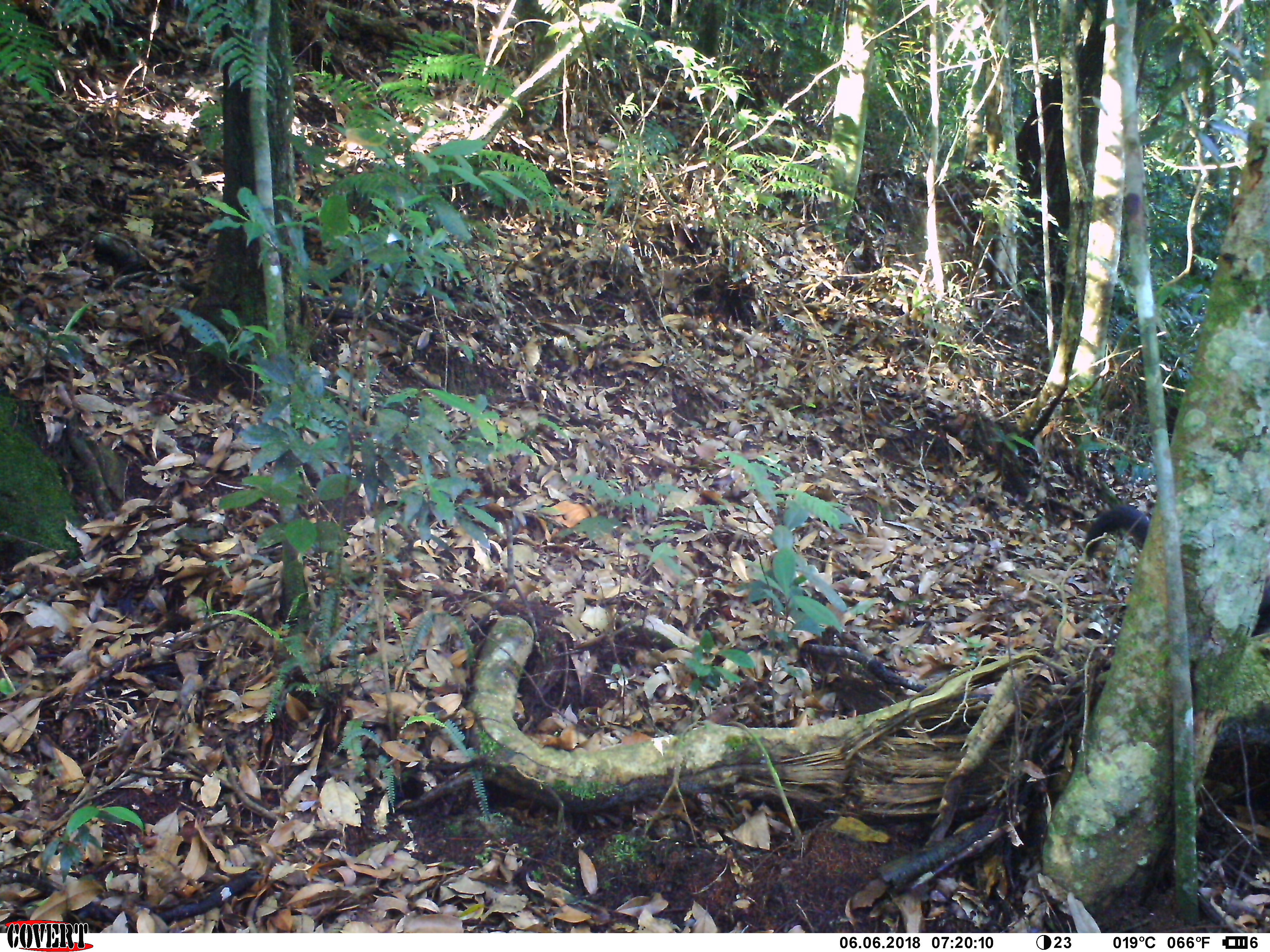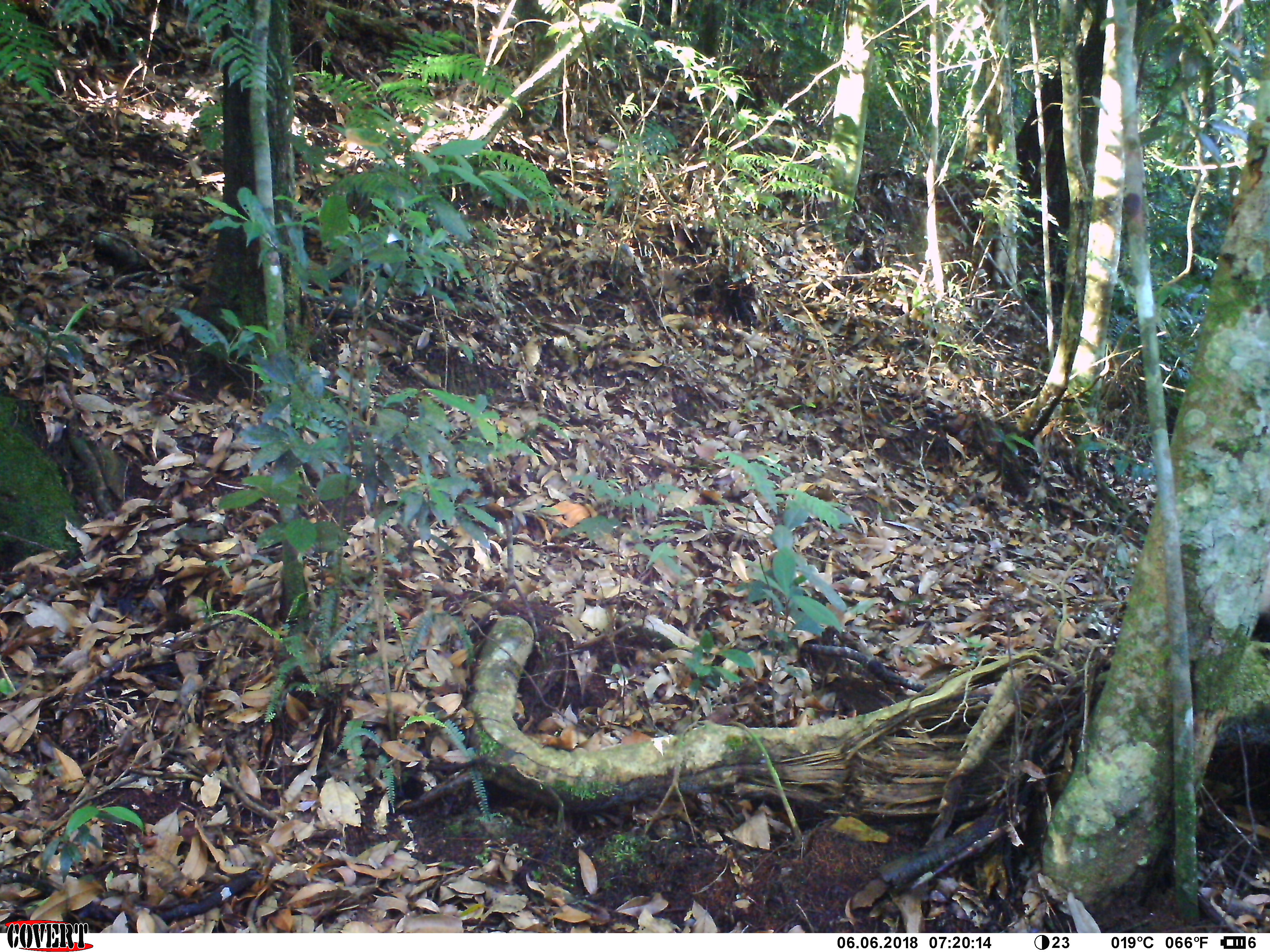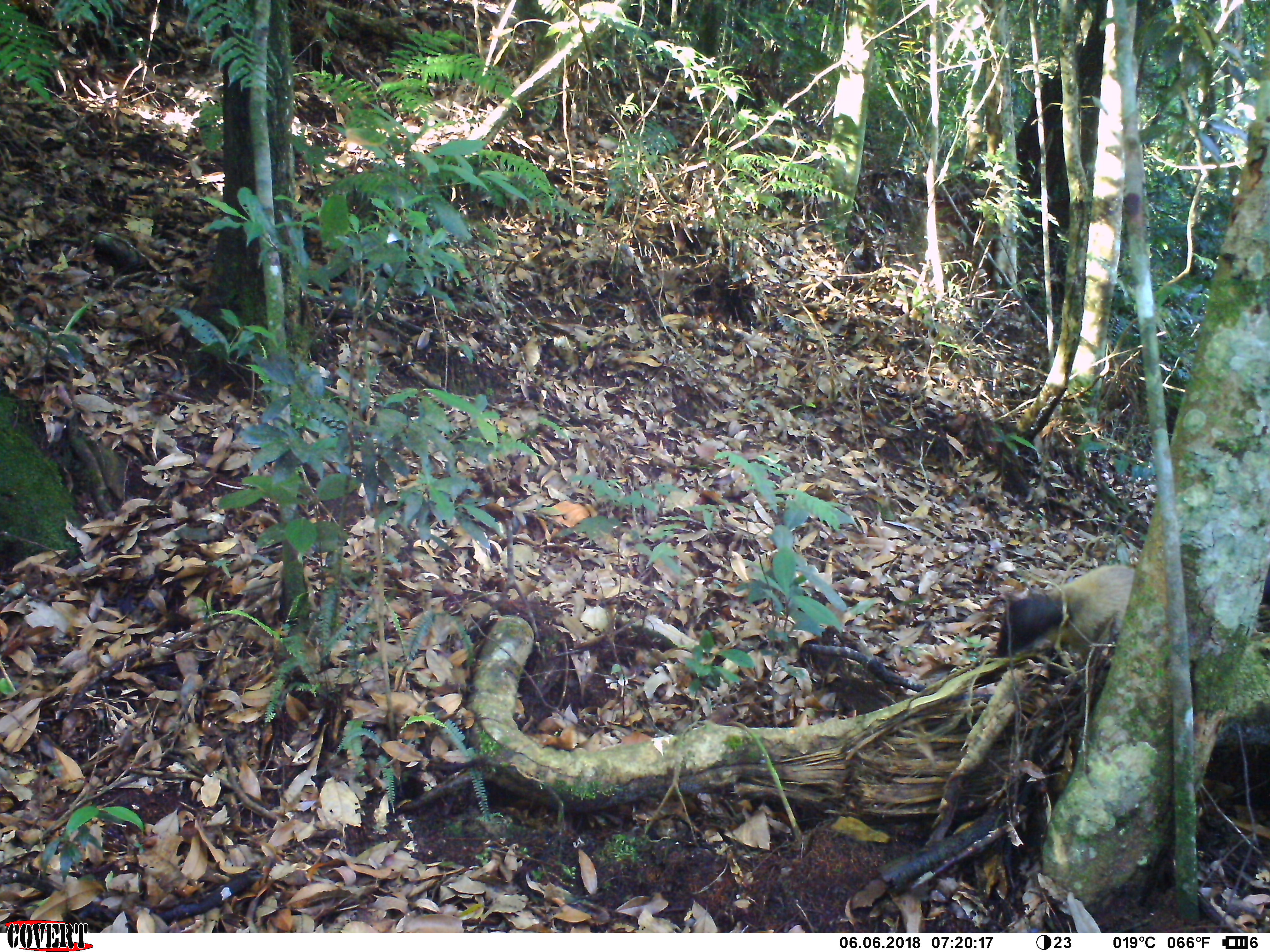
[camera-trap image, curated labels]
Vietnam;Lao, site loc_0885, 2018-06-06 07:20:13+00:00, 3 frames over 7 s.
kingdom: Animalia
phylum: Chordata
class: Mammalia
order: Carnivora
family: Mustelidae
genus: Martes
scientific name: Martes flavigula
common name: yellow-throated marten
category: yellow throated marten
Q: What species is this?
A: Yellow throated marten (yellow-throated marten) (Martes flavigula).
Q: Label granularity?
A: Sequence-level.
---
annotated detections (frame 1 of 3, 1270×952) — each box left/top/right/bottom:
yellow throated marten: 1080/502/1270/638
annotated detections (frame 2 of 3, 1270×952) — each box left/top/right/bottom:
yellow throated marten: 1251/547/1270/646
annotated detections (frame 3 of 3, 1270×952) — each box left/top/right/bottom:
yellow throated marten: 992/561/1136/660